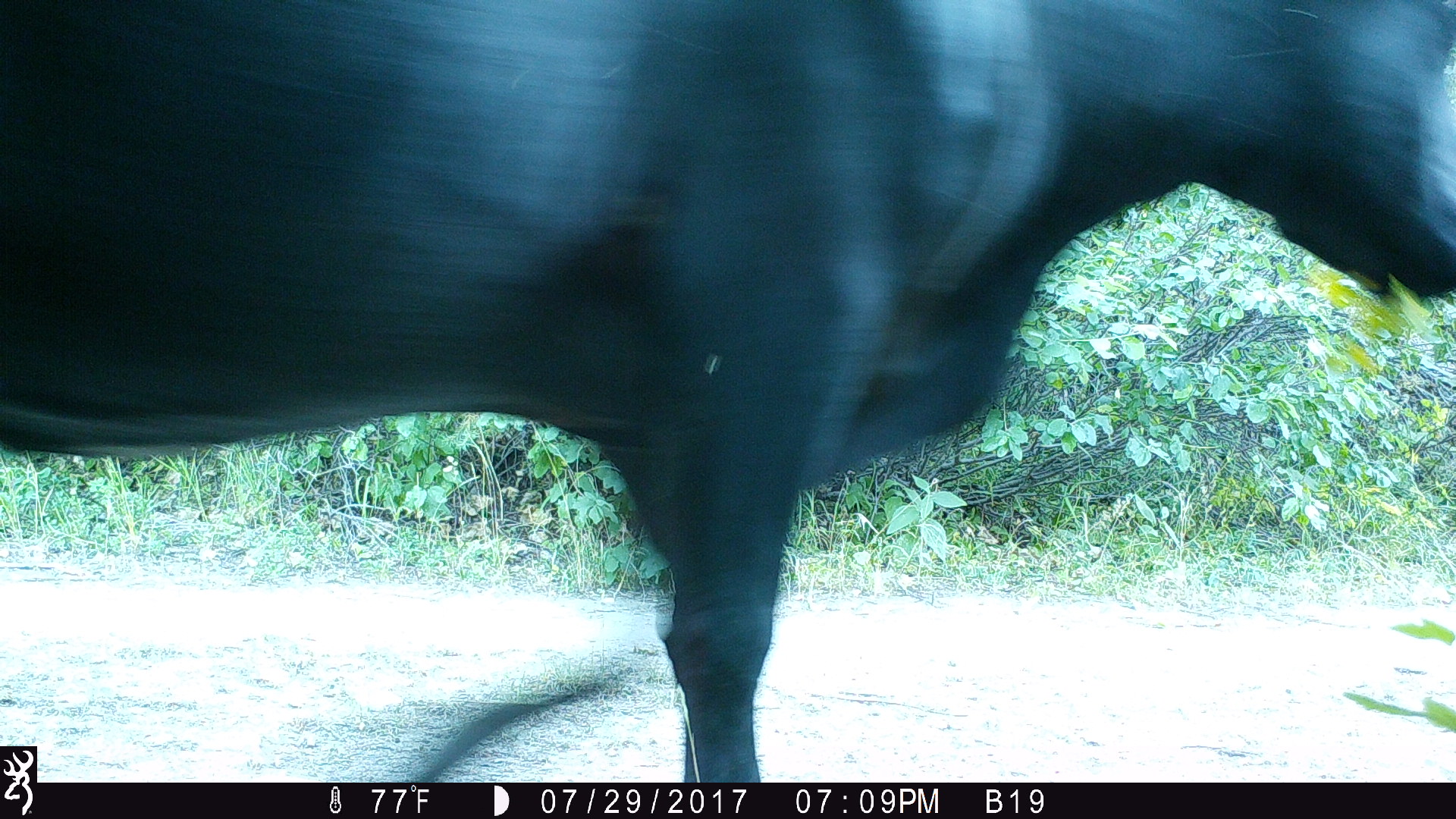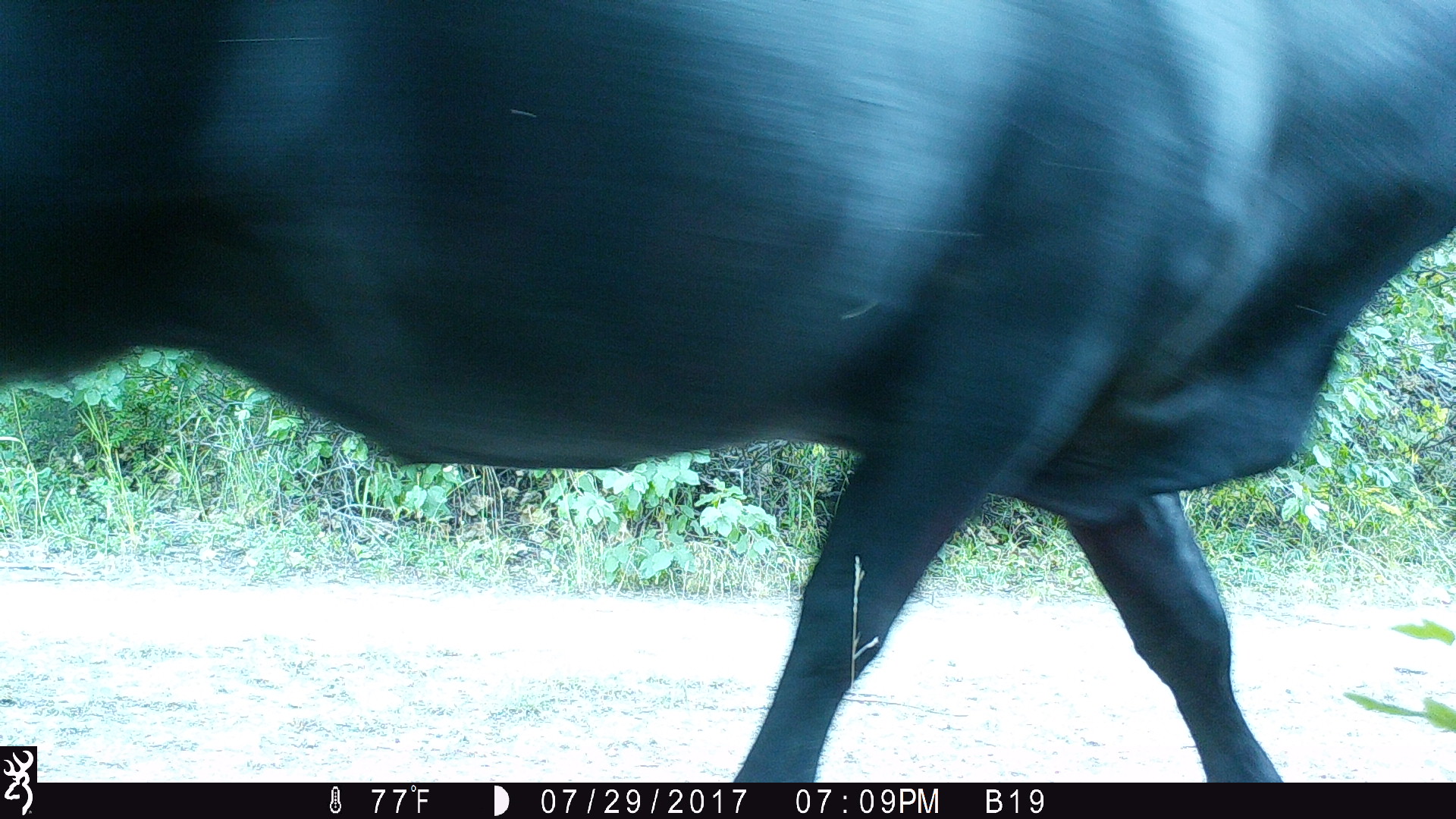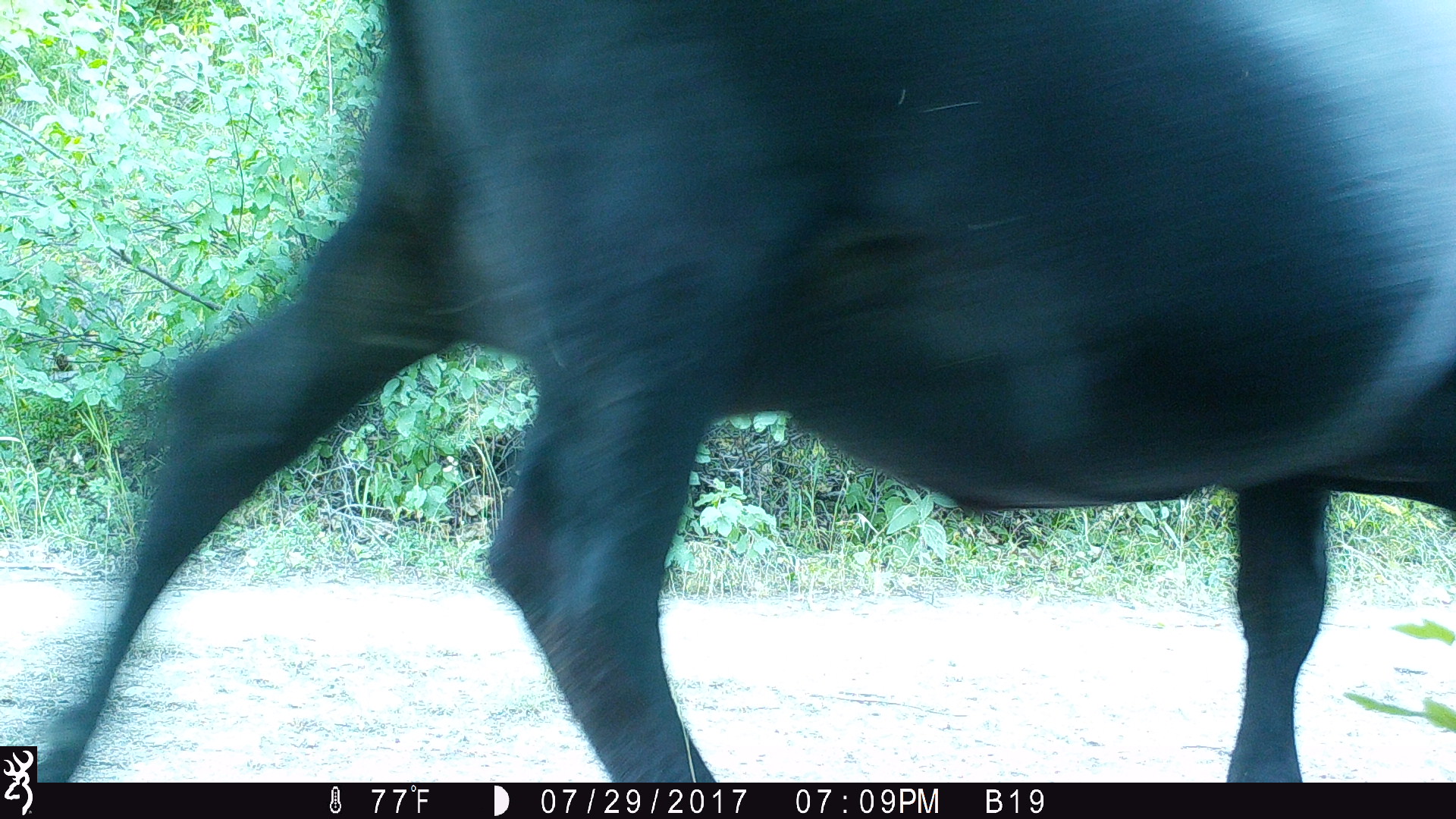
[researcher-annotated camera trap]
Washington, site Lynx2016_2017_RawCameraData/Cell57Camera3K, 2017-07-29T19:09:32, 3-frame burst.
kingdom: Animalia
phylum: Chordata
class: Mammalia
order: Artiodactyla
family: Bovidae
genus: Bos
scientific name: Bos taurus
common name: domestic cattle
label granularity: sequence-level